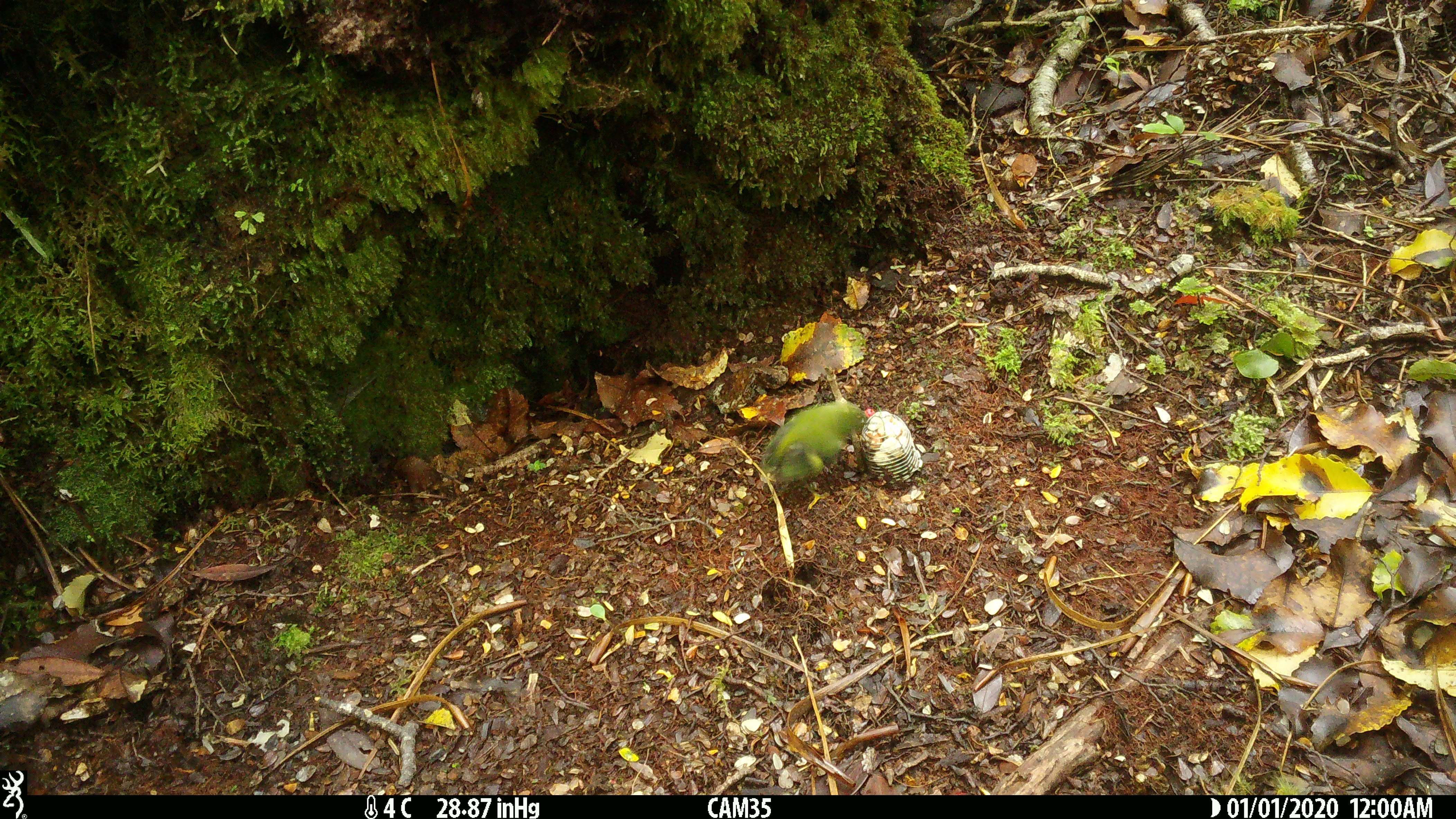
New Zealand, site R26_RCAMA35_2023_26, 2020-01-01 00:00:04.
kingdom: Animalia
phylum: Chordata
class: Aves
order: Passeriformes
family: Acanthisittidae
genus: Acanthisitta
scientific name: Acanthisitta chloris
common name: rifleman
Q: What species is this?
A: Rifleman (Acanthisitta chloris).